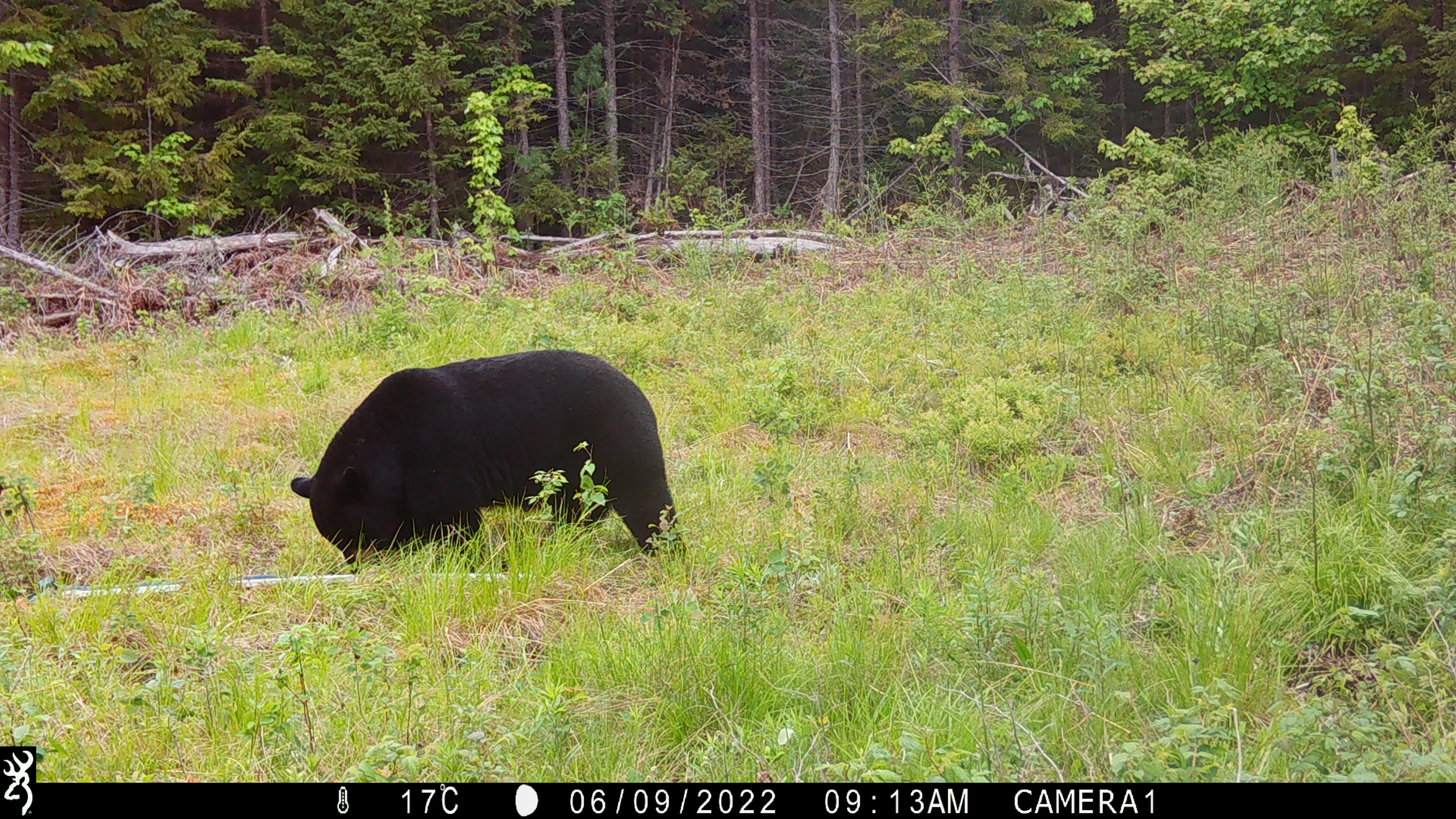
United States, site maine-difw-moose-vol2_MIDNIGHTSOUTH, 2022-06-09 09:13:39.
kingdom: Animalia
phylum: Chordata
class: Mammalia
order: Carnivora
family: Ursidae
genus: Ursus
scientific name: Ursus americanus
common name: black bear